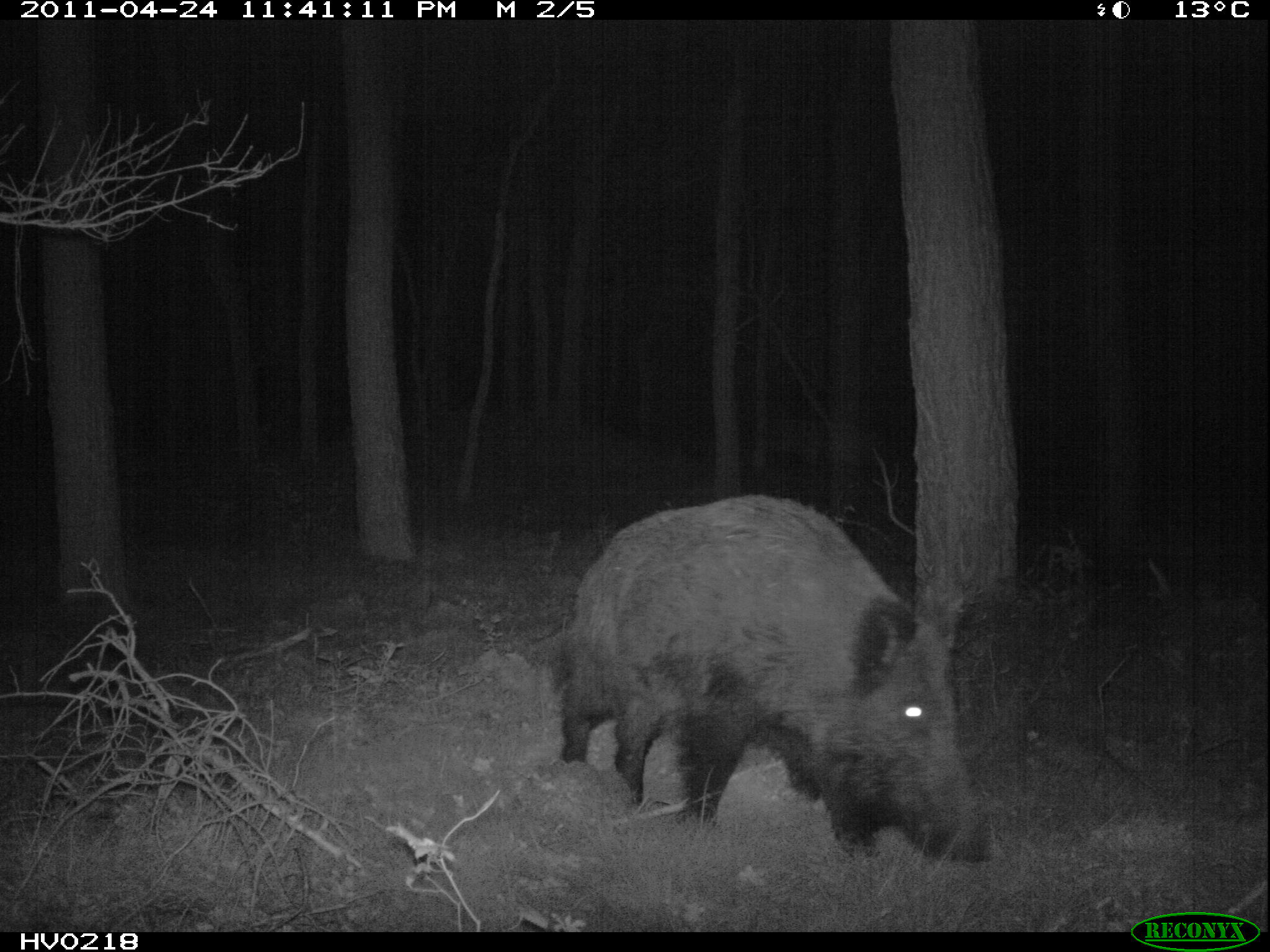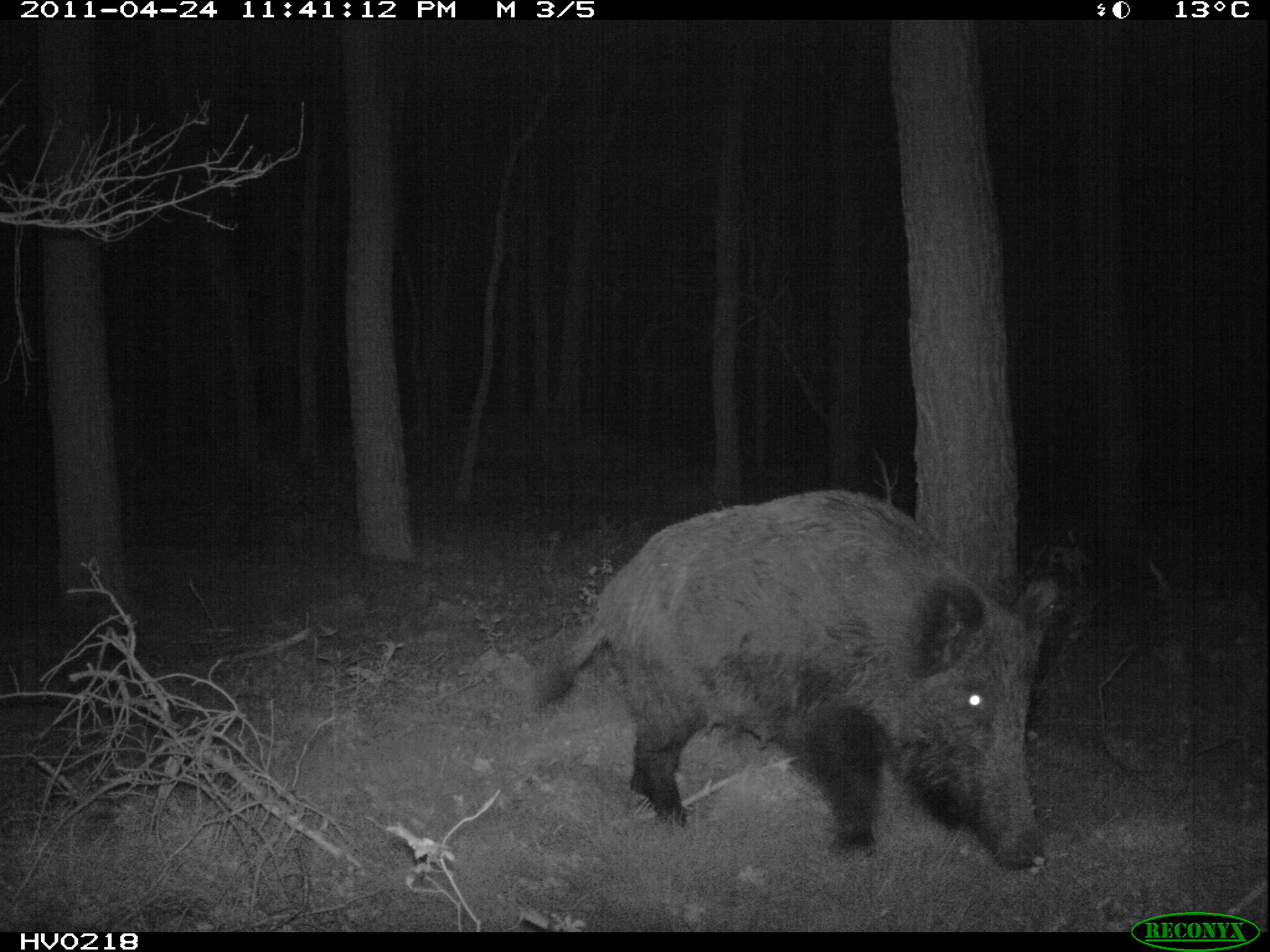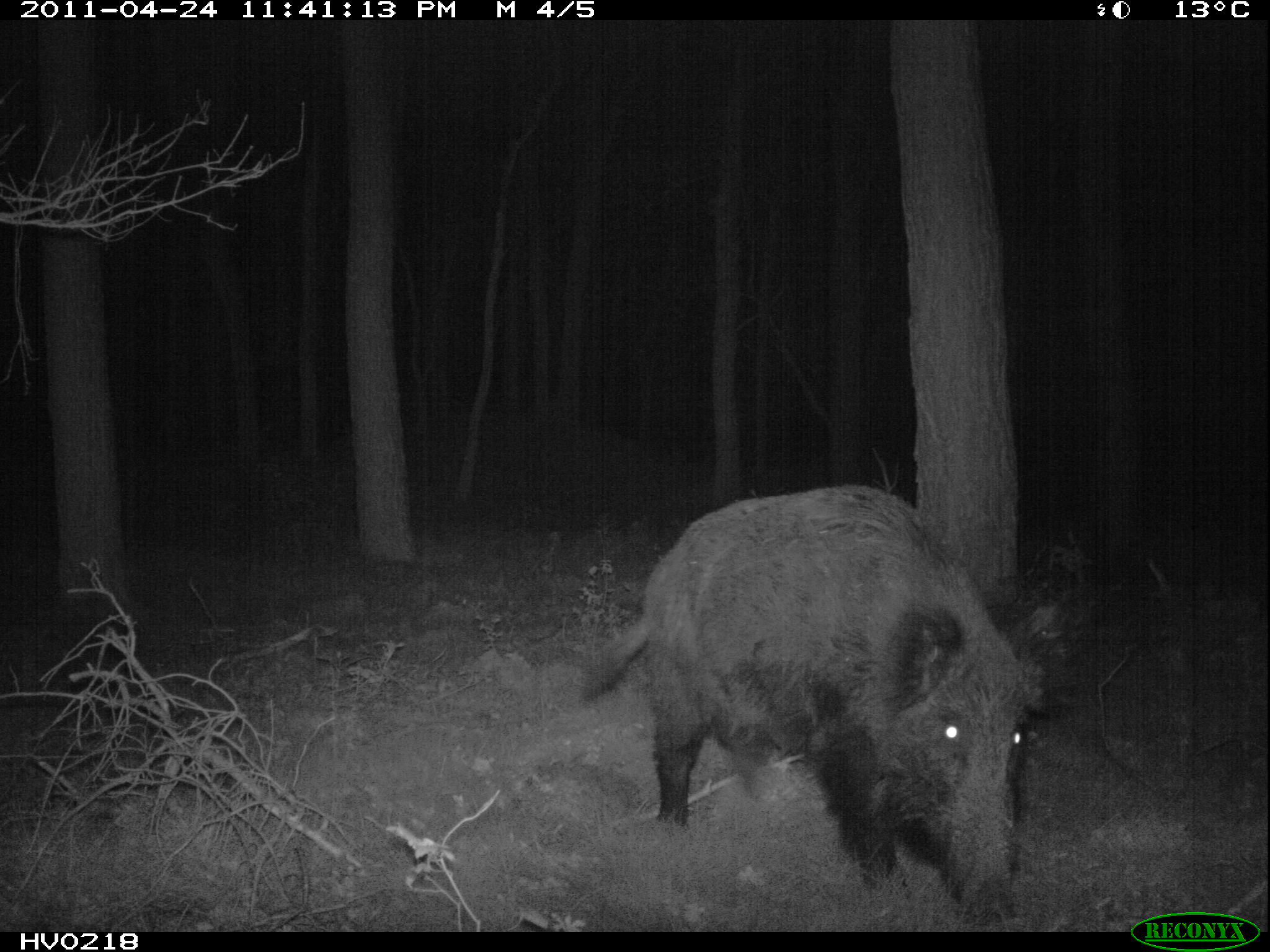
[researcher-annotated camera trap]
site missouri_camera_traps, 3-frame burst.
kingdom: Animalia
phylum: Chordata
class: Mammalia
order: Artiodactyla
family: Suidae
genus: Sus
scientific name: Sus scrofa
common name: wild boar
Wild boar (Sus scrofa). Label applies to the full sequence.